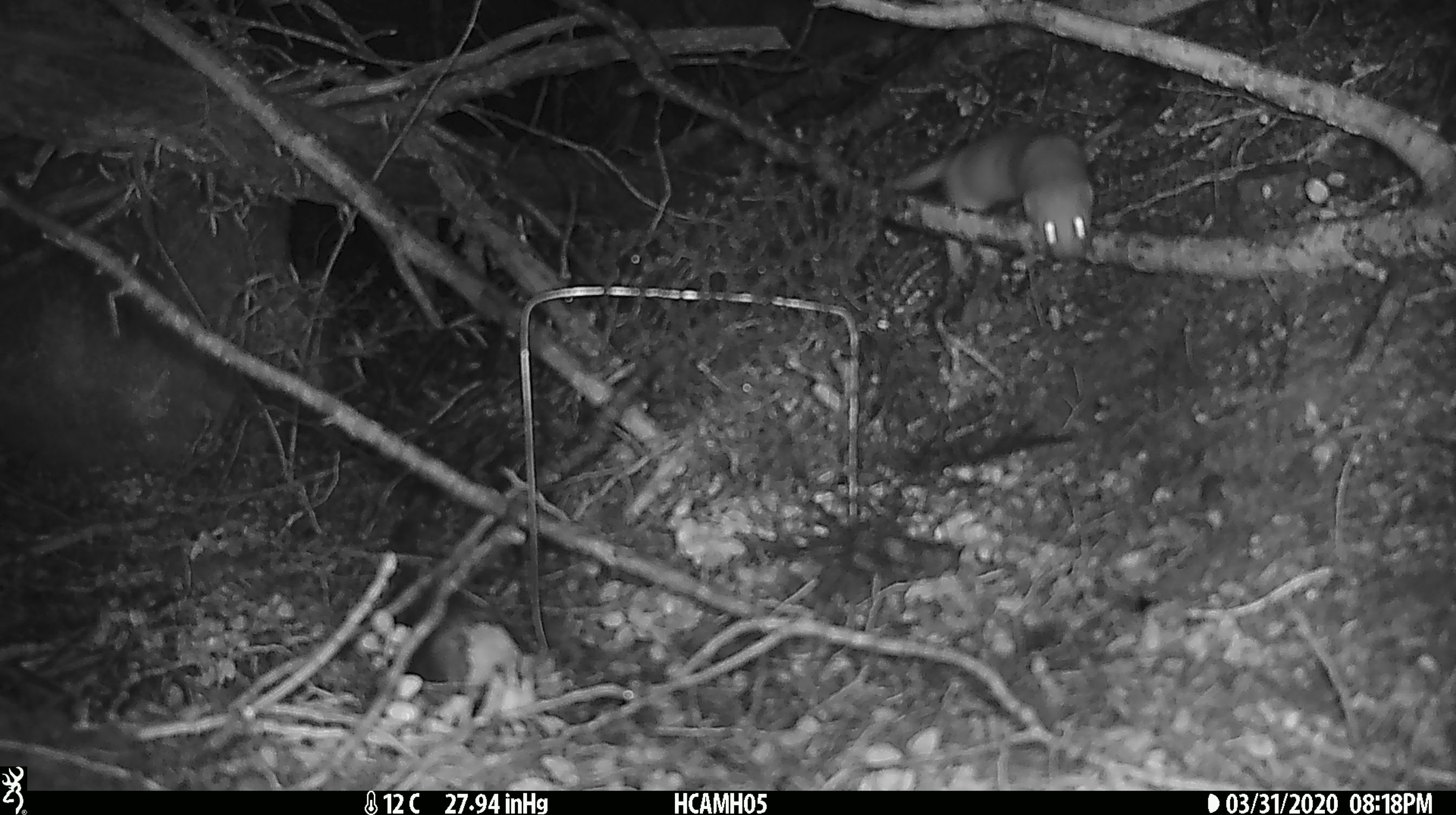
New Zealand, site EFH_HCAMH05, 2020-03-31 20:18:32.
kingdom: Animalia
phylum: Chordata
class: Mammalia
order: Carnivora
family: Mustelidae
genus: Mustela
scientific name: Mustela nivalis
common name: least weasel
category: weasel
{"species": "weasel (least weasel) (Mustela nivalis)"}